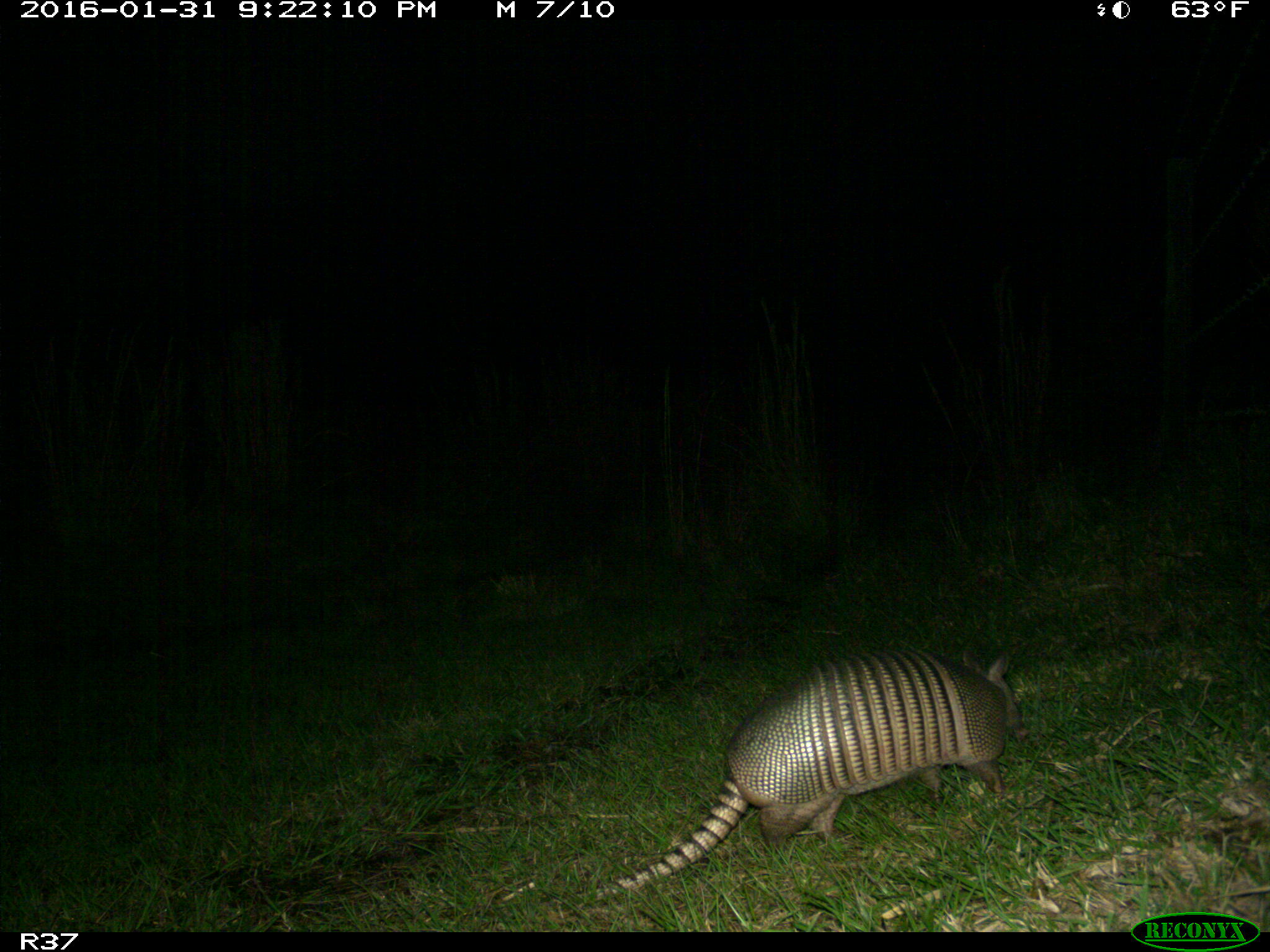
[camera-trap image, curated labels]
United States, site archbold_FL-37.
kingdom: Animalia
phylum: Chordata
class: Mammalia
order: Cingulata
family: Dasypodidae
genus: Dasypus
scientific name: Dasypus novemcinctus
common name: nine-banded armadillo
Dasypus novemcinctus (nine-banded armadillo).